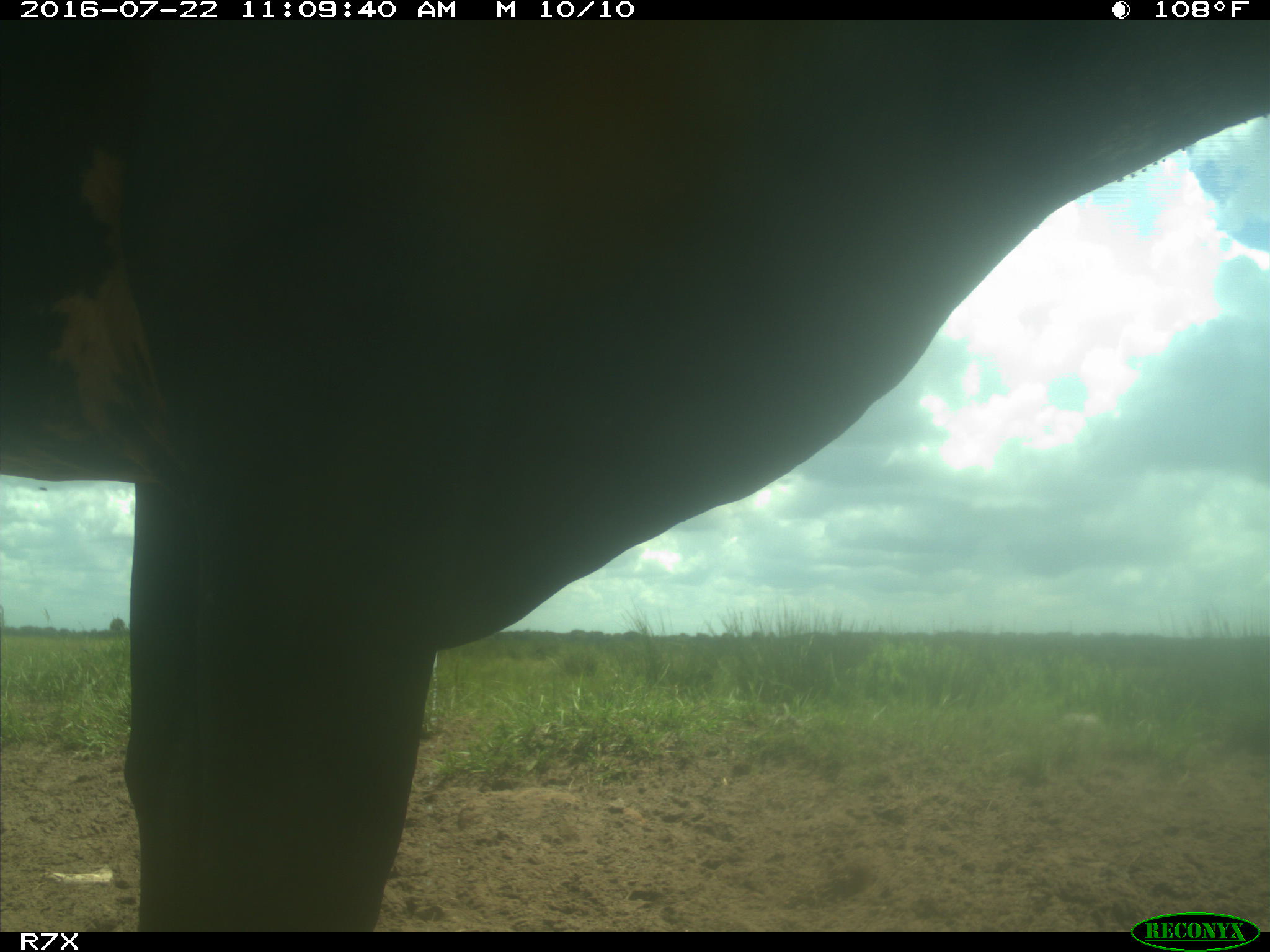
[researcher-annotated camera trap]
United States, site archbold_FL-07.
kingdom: Animalia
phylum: Chordata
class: Mammalia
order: Artiodactyla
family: Bovidae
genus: Bos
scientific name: Bos taurus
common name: domestic cow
Bos taurus (domestic cow).